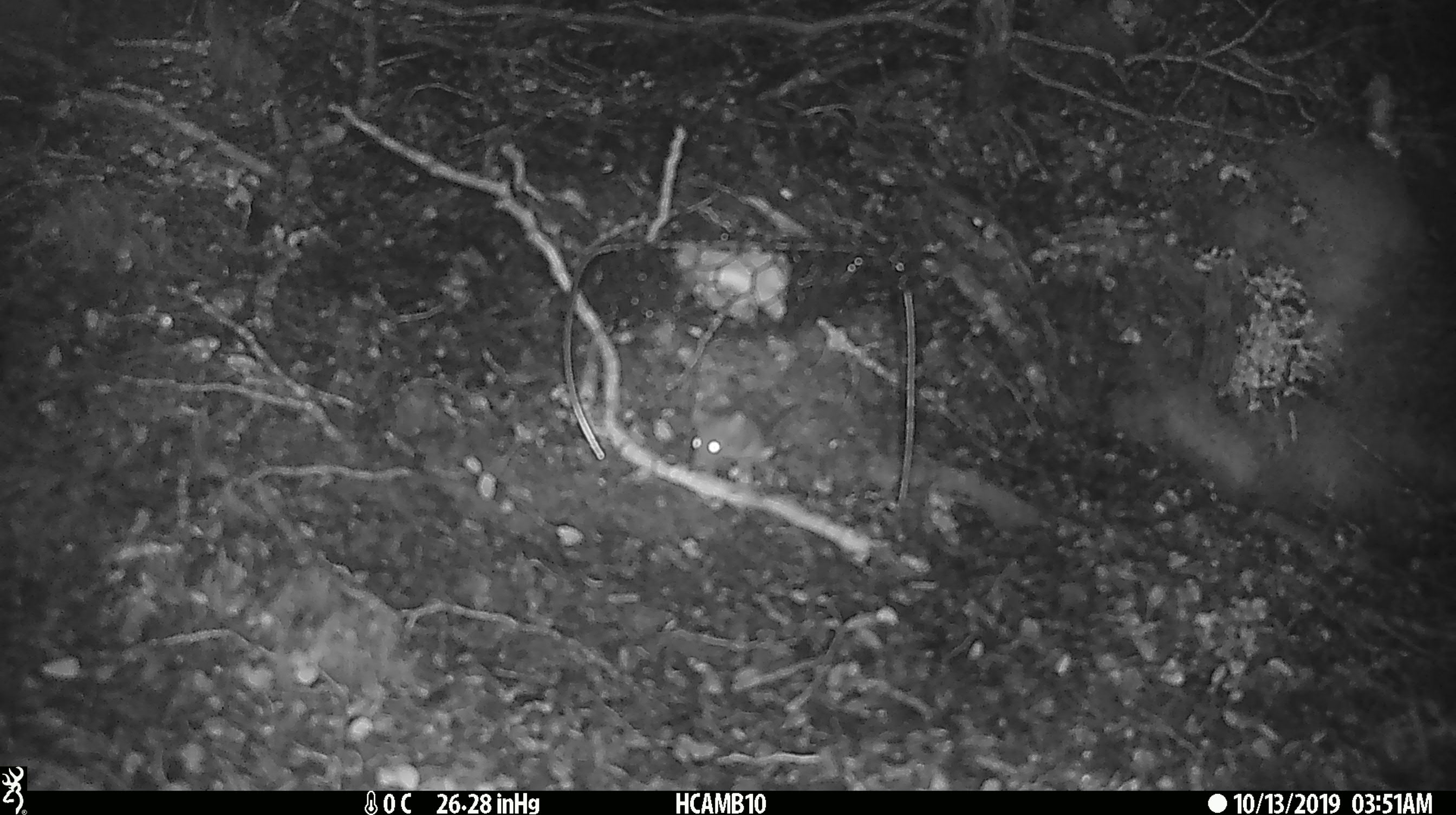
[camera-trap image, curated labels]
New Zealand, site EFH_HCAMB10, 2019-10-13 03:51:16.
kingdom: Animalia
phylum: Chordata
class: Mammalia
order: Rodentia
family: Muridae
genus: Mus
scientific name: Mus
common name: mouse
Mouse (Mus).